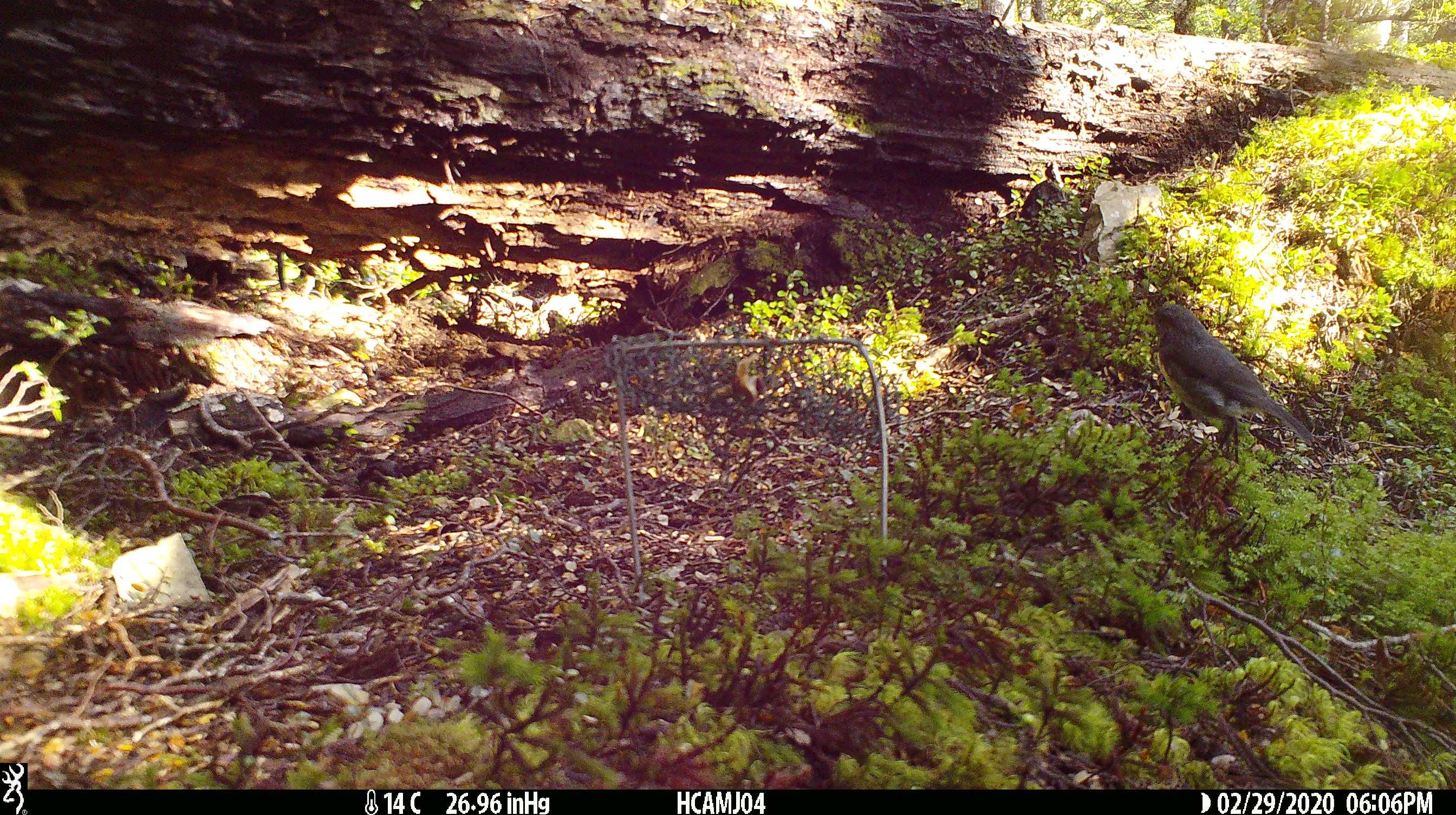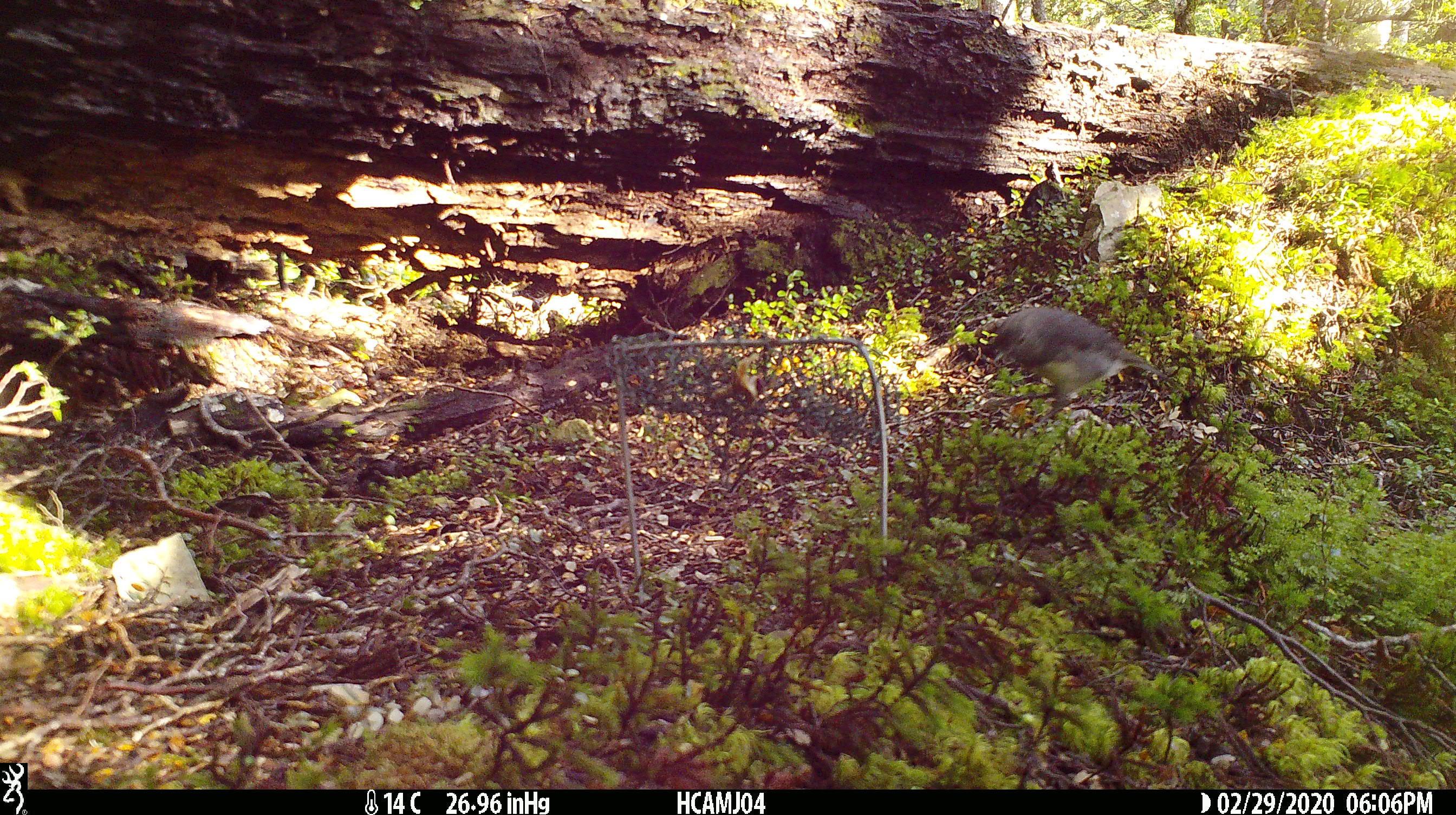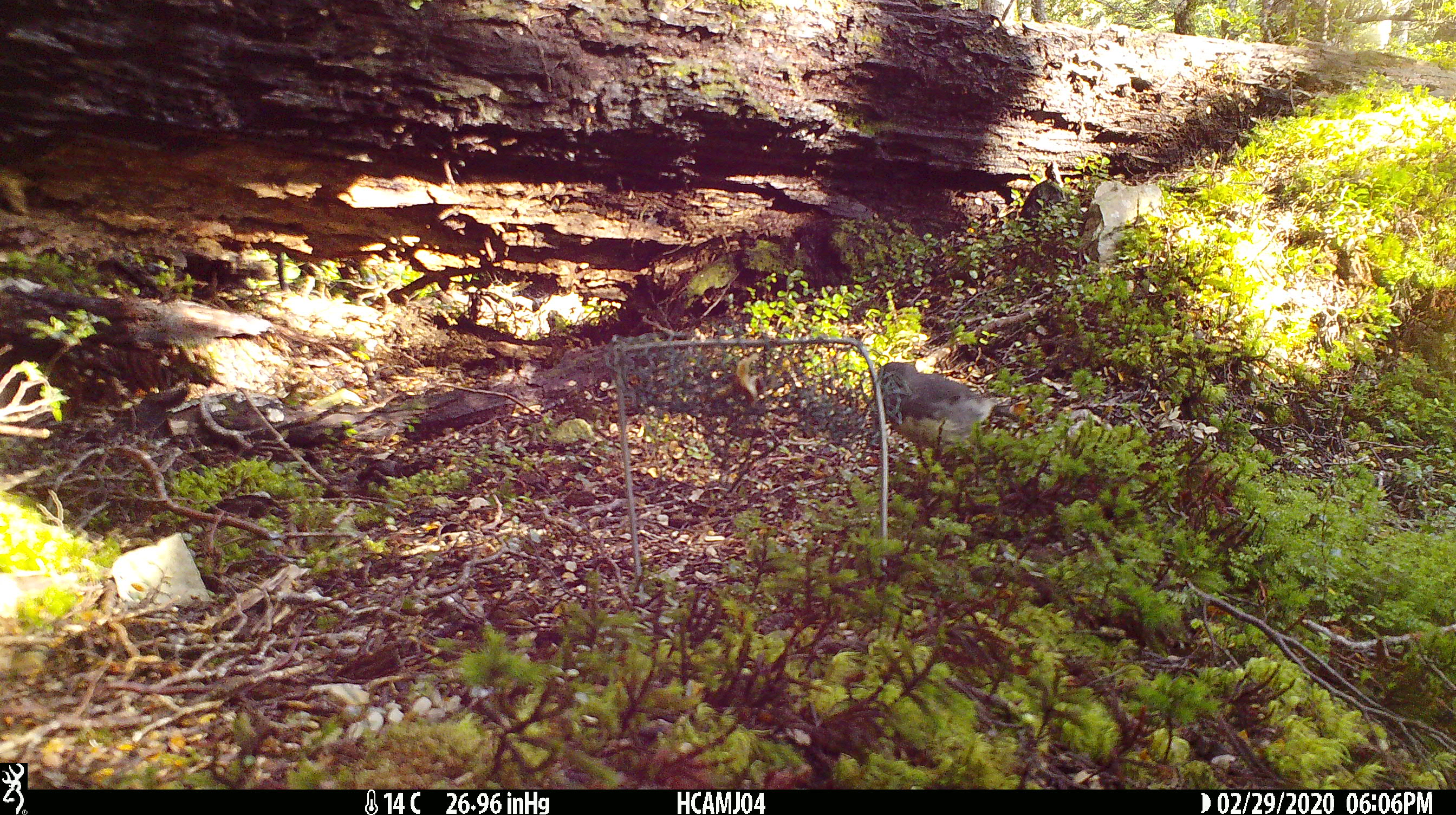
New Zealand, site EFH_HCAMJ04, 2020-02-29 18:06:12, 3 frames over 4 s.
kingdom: Animalia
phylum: Chordata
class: Mammalia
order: Rodentia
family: Muridae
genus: Mus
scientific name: Mus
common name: mouse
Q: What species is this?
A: Mouse (Mus).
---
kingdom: Animalia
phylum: Chordata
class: Aves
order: Passeriformes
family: Petroicidae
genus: Petroica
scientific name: Petroica australis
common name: new zealand robin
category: robin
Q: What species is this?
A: Robin (new zealand robin) (Petroica australis).